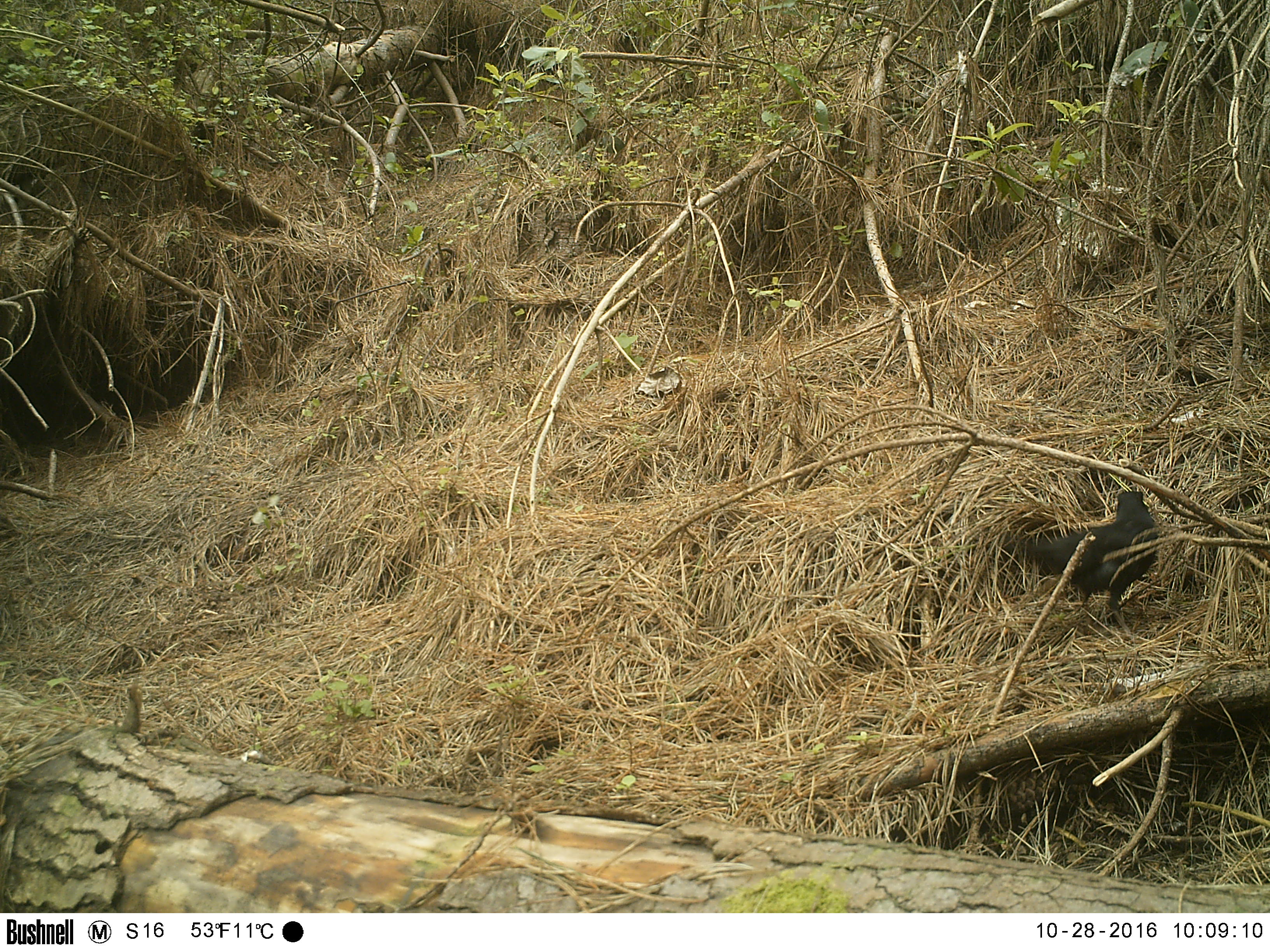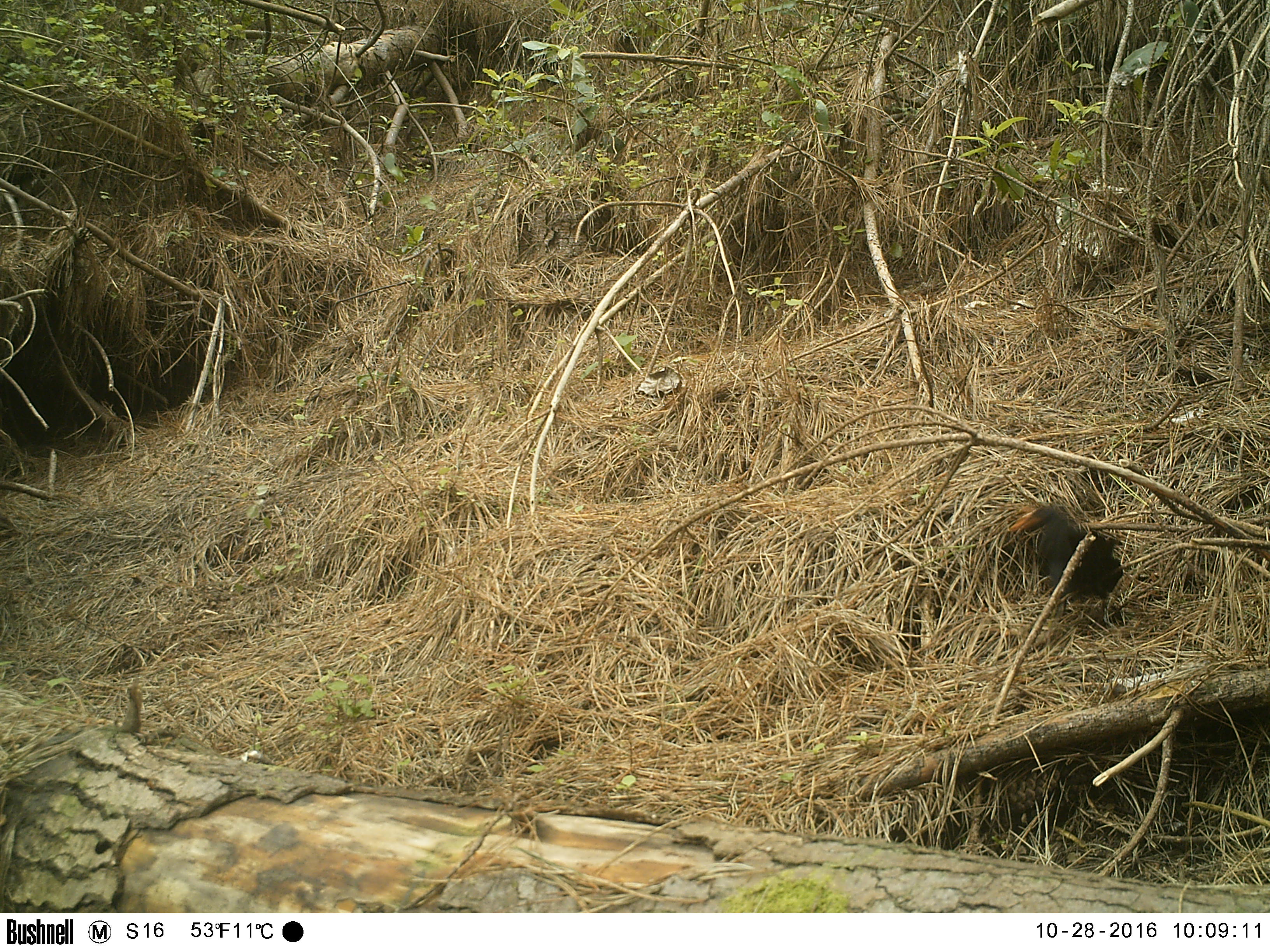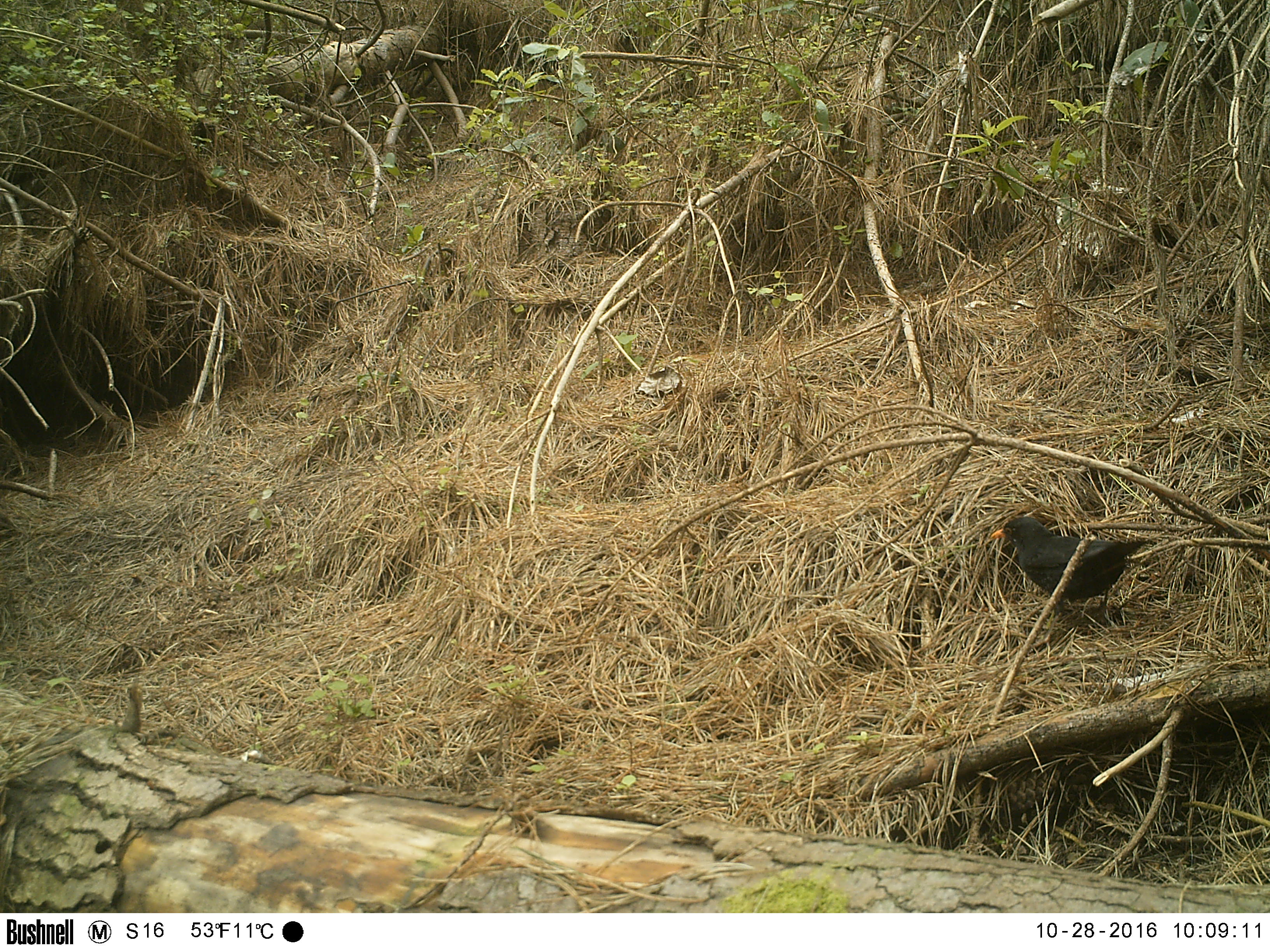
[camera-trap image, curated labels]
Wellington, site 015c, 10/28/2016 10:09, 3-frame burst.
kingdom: Animalia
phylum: Chordata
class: Aves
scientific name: Aves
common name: bird